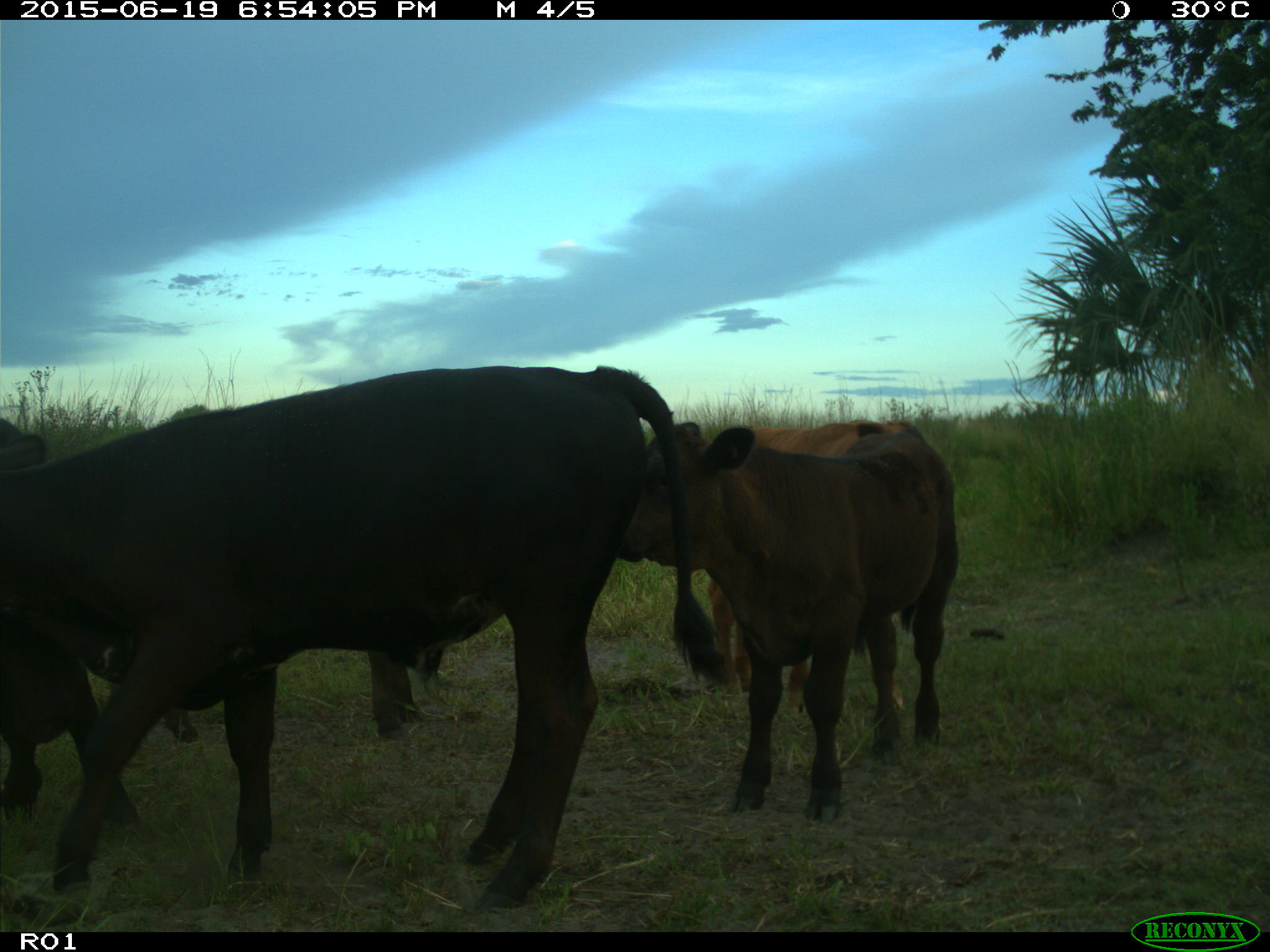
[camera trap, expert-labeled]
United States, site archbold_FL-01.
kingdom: Animalia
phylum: Chordata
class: Mammalia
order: Artiodactyla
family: Bovidae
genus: Bos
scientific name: Bos taurus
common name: domestic cow